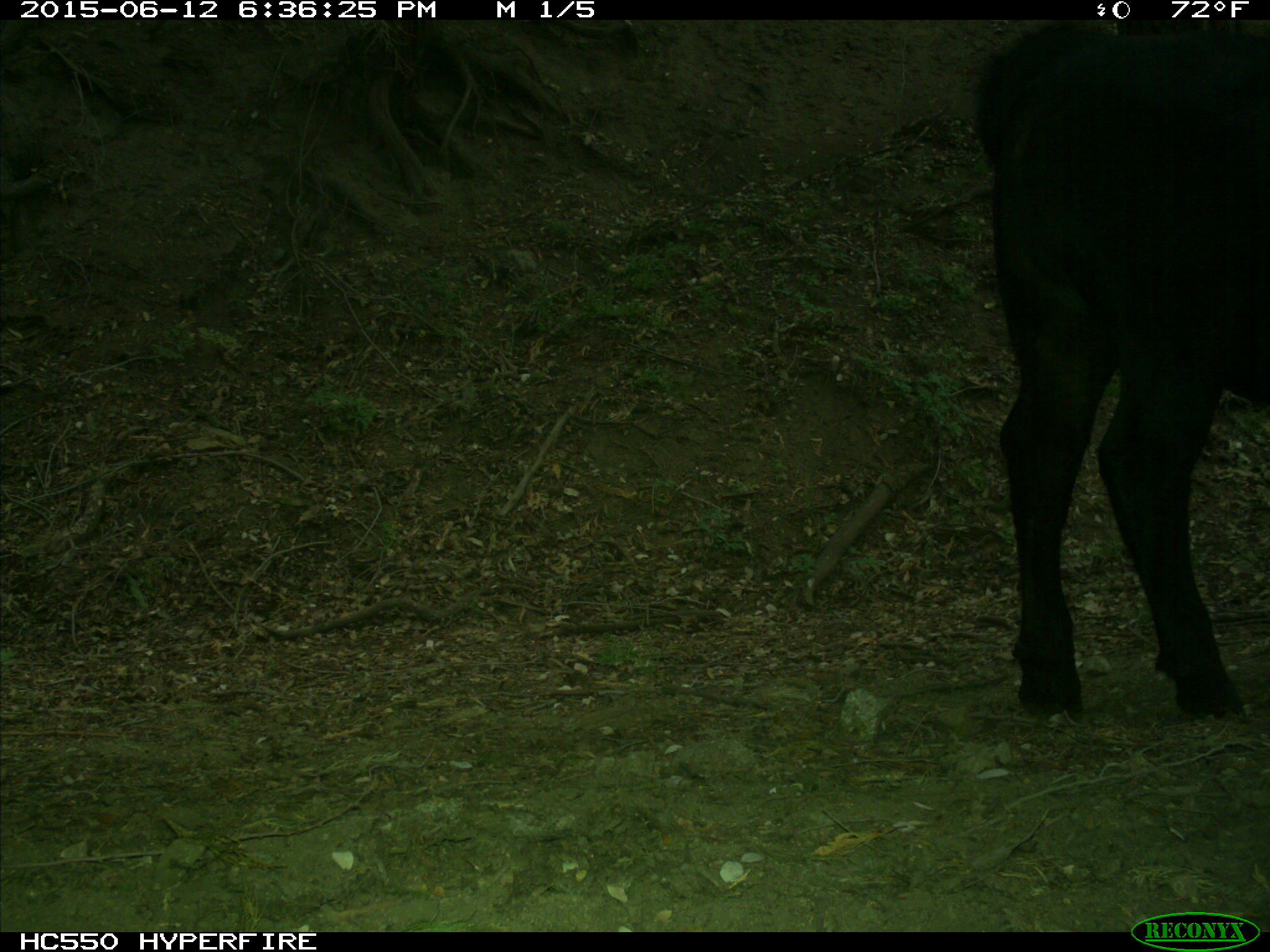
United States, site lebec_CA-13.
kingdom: Animalia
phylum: Chordata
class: Mammalia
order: Artiodactyla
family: Bovidae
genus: Bos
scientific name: Bos taurus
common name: domestic cow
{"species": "Bos taurus (domestic cow)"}